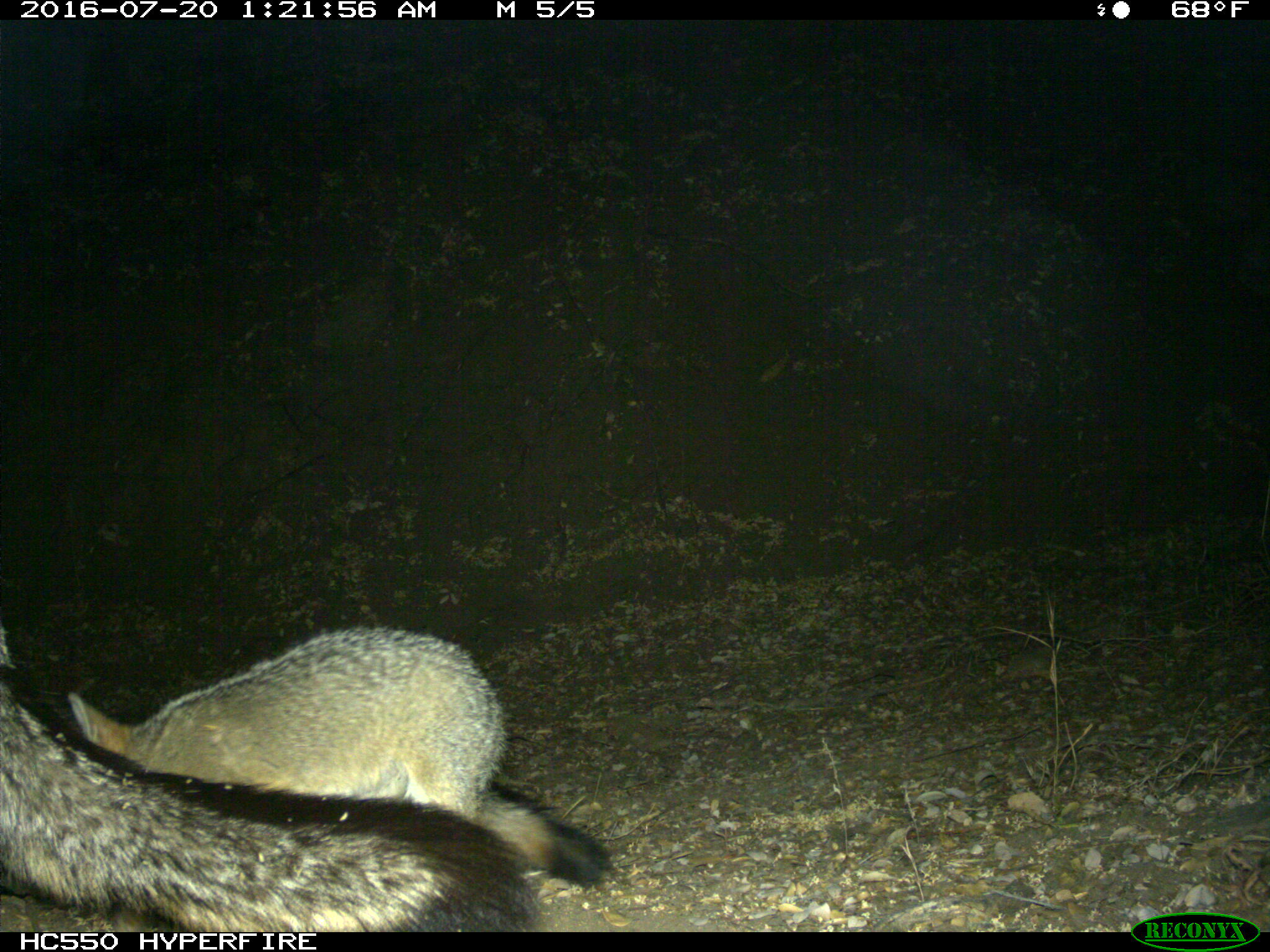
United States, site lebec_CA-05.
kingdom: Animalia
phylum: Chordata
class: Mammalia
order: Carnivora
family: Canidae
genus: Urocyon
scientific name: Urocyon cinereoargenteus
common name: gray fox